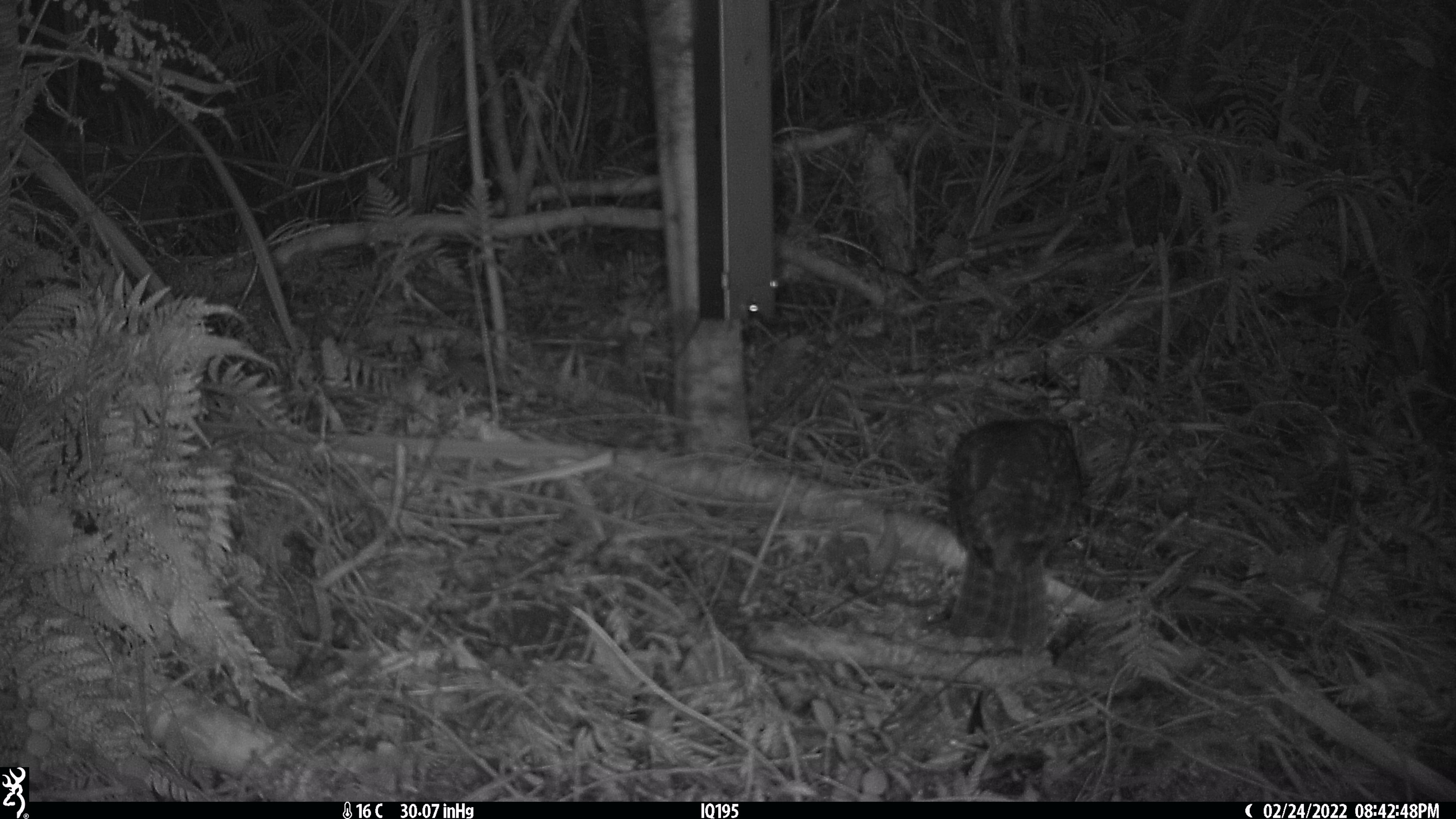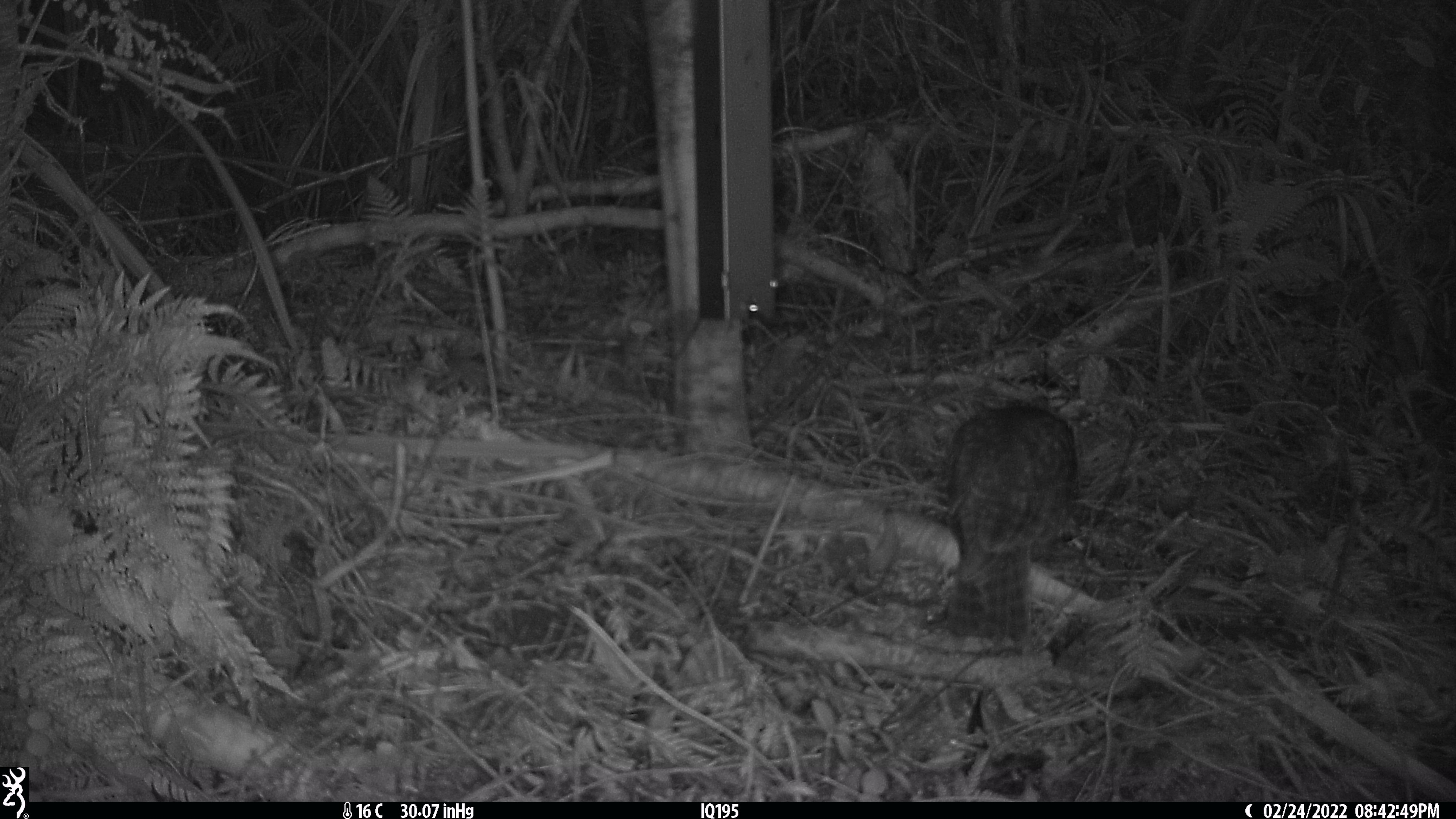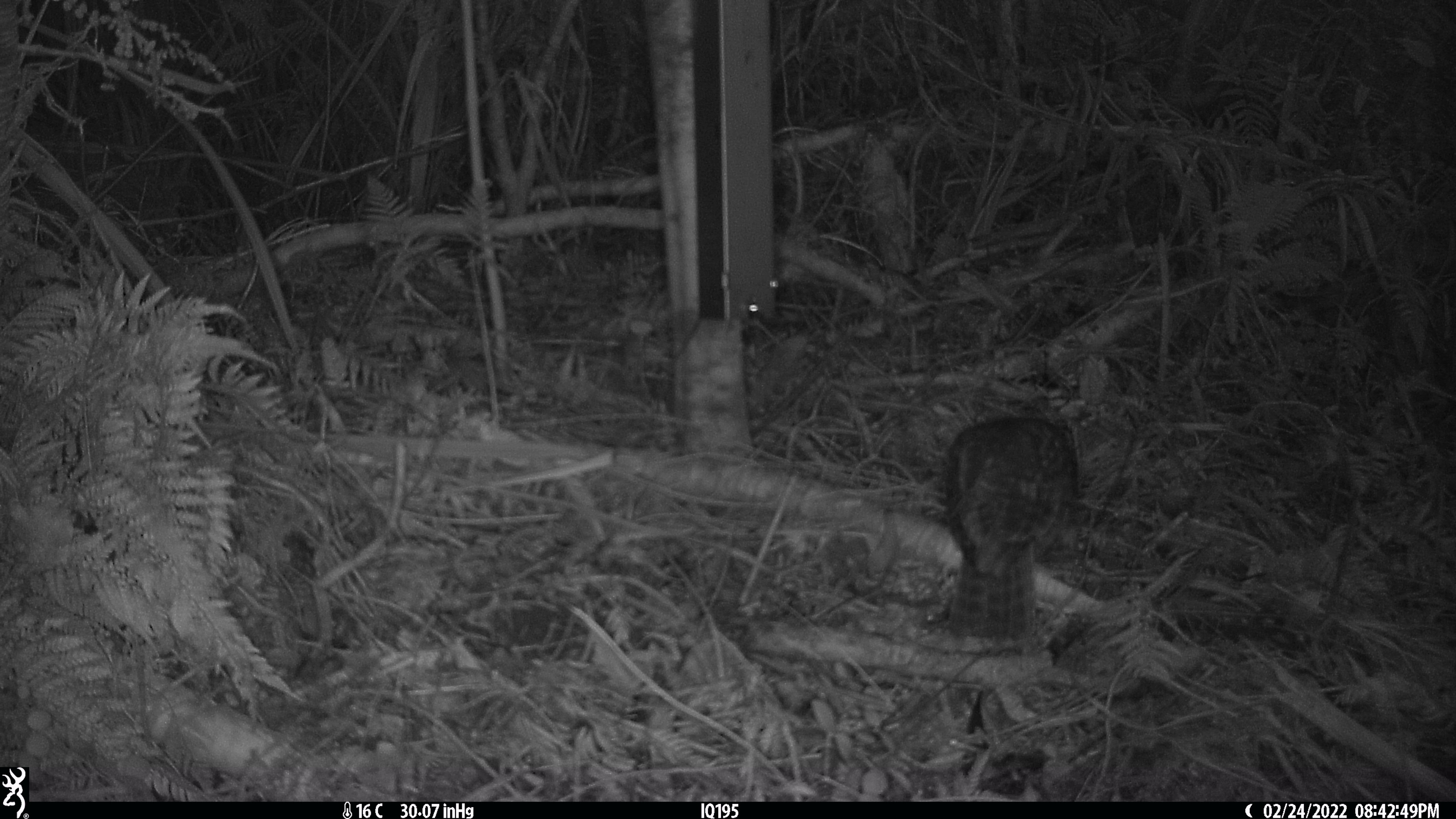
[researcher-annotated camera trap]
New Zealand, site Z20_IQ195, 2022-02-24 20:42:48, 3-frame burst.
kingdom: Animalia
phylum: Chordata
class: Aves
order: Strigiformes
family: Strigidae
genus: Ninox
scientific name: Ninox novaeseelandiae novaeseelandiae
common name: morepork